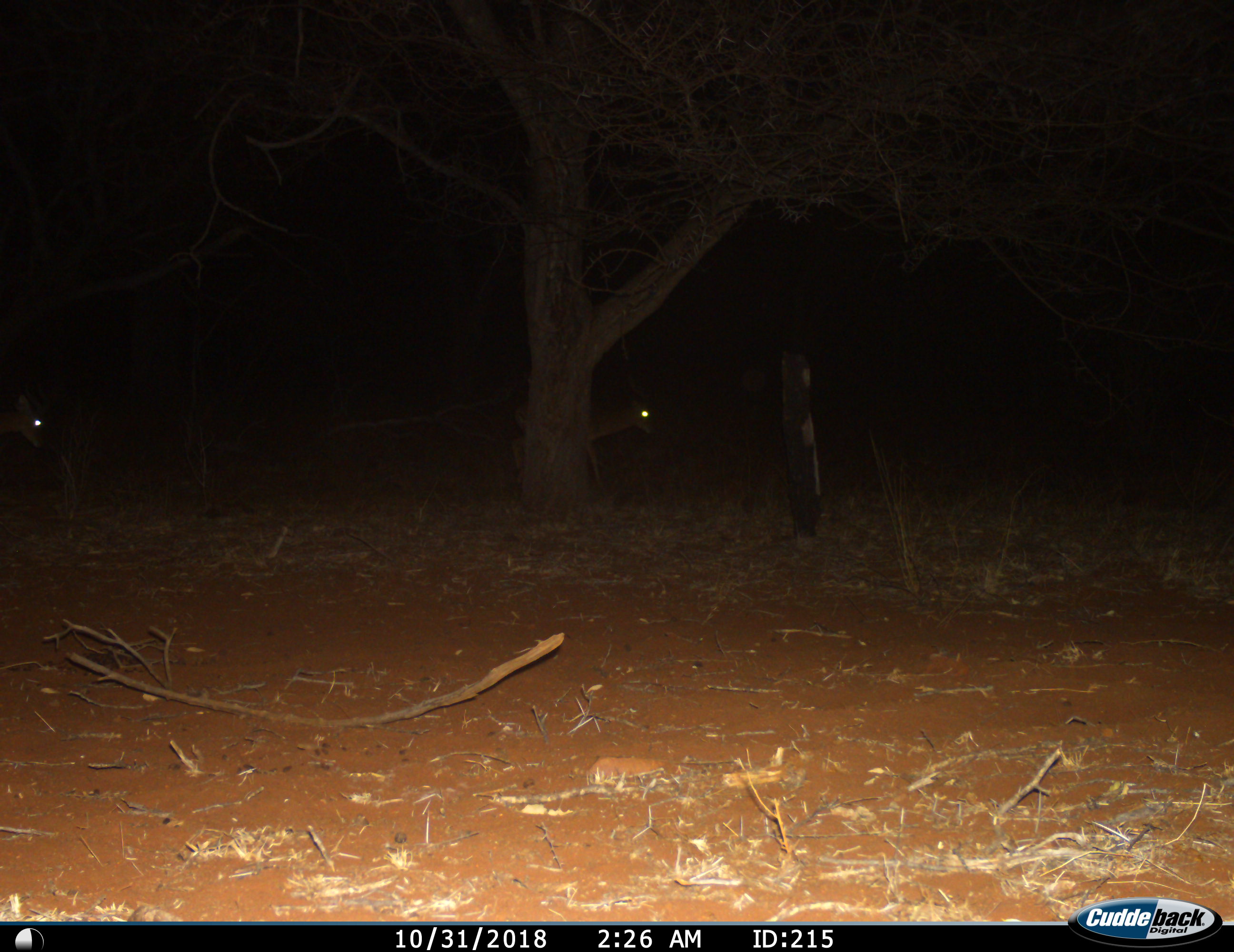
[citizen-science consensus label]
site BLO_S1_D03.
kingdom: Animalia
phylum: Chordata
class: Mammalia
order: Artiodactyla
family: Bovidae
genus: Aepyceros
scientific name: Aepyceros melampus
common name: impala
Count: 2.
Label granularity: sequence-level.